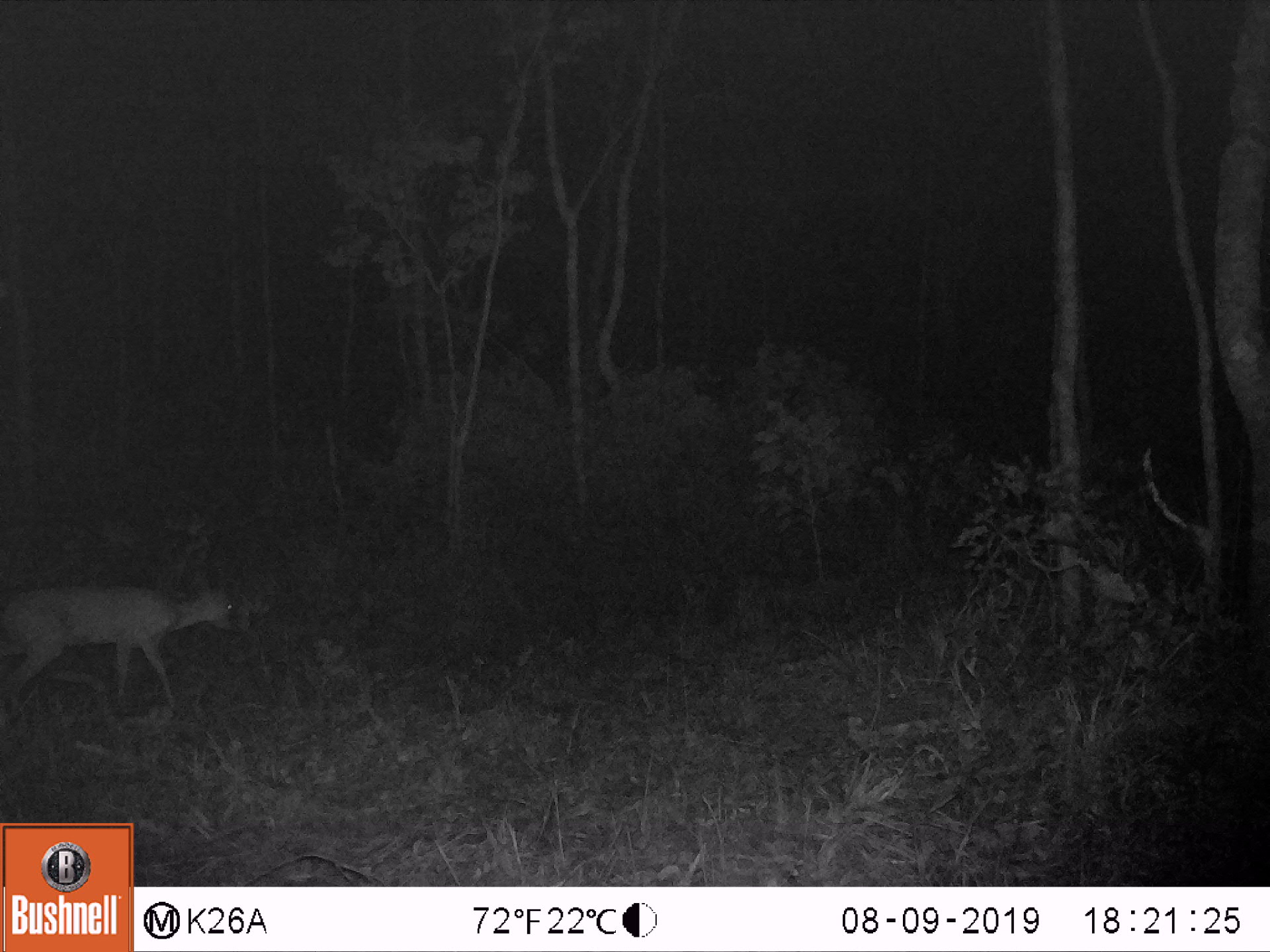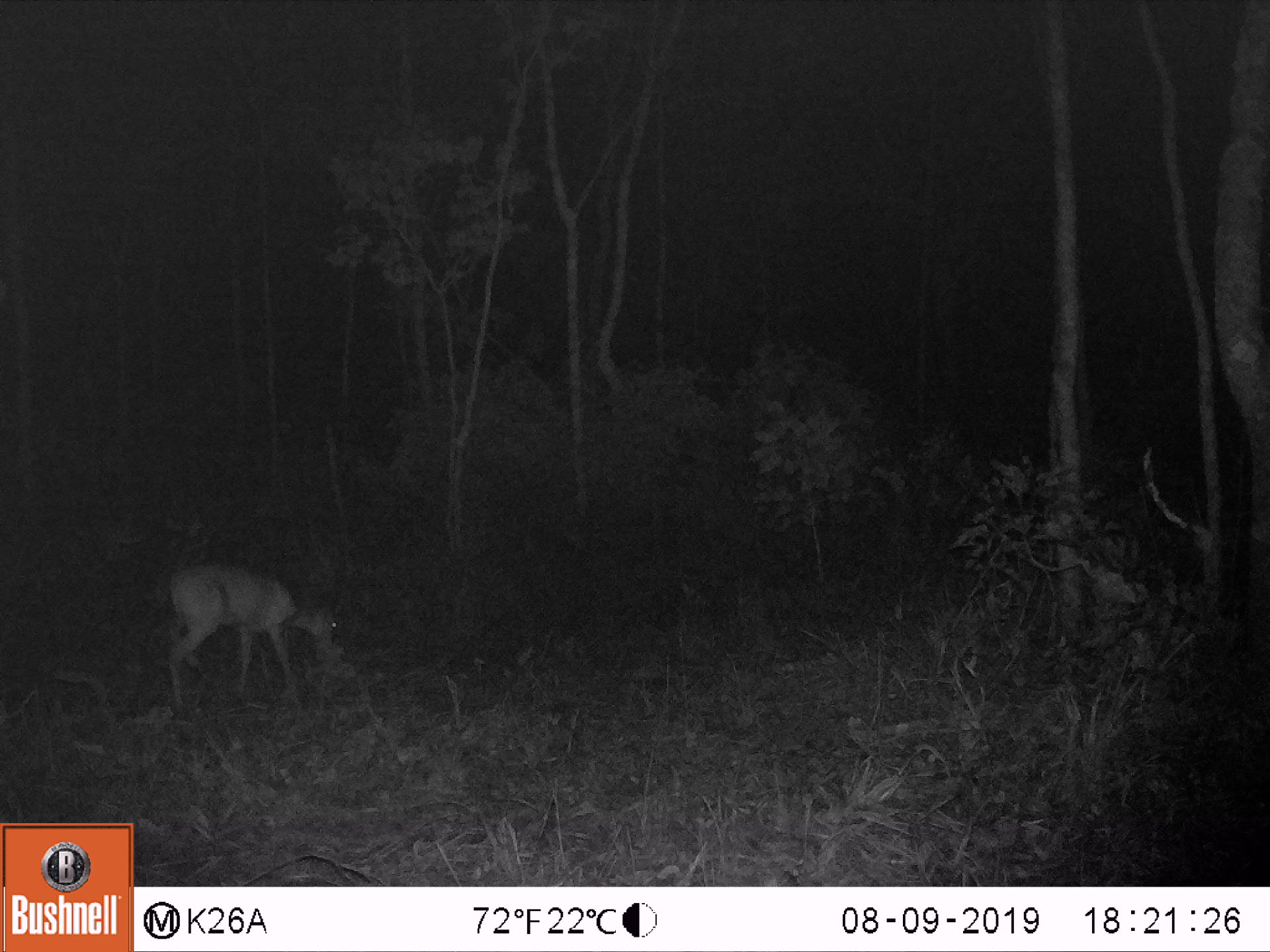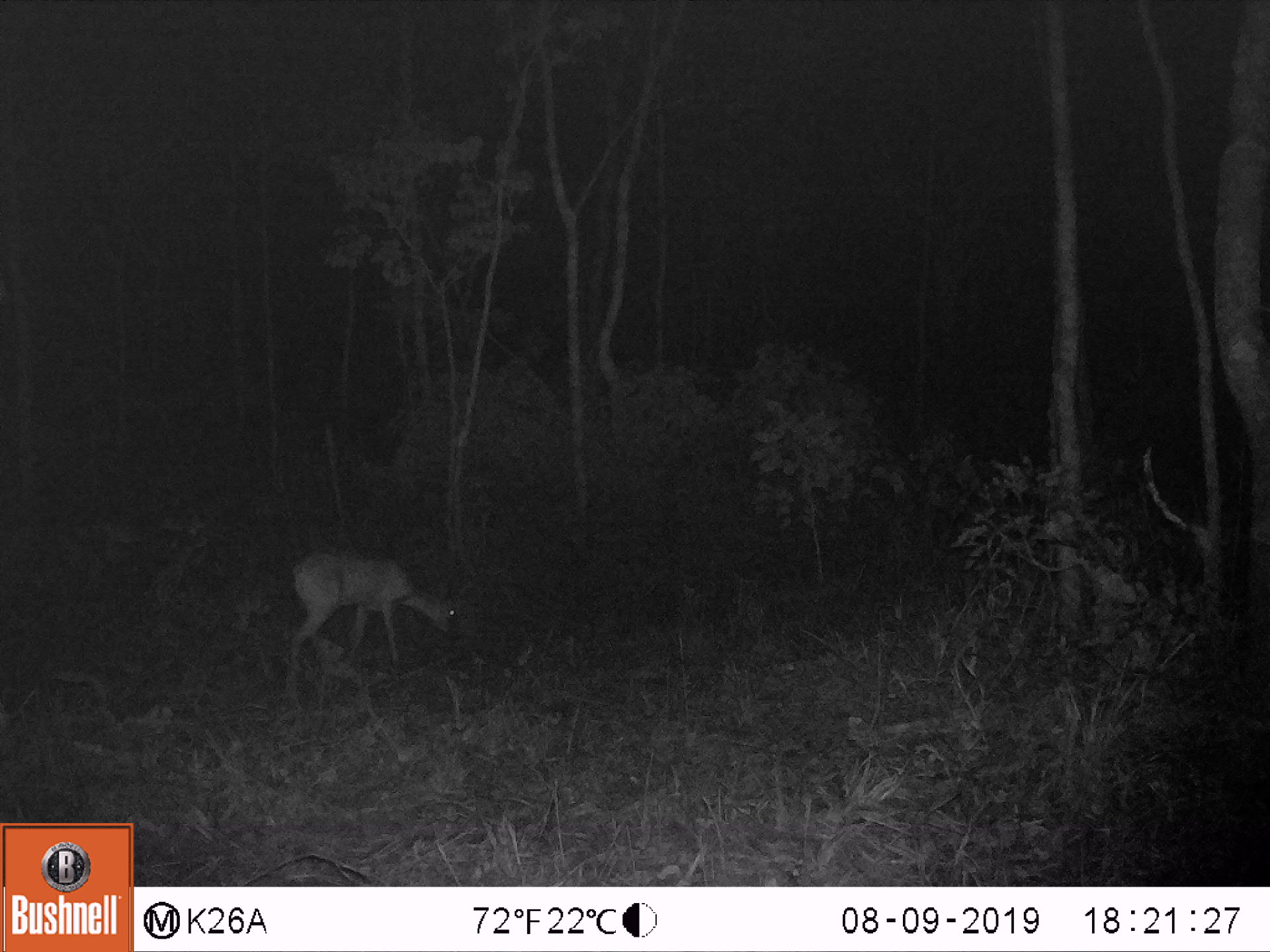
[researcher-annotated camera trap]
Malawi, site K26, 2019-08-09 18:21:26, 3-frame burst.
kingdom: Animalia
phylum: Chordata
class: Mammalia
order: Artiodactyla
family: Bovidae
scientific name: Antilopinae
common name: small antelope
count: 1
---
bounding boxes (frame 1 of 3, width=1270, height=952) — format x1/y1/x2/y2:
small antelope: 3/582/254/710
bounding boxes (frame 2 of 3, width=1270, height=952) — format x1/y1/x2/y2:
small antelope: 165/560/339/705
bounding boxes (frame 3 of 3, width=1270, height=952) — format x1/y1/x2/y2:
small antelope: 289/548/472/660